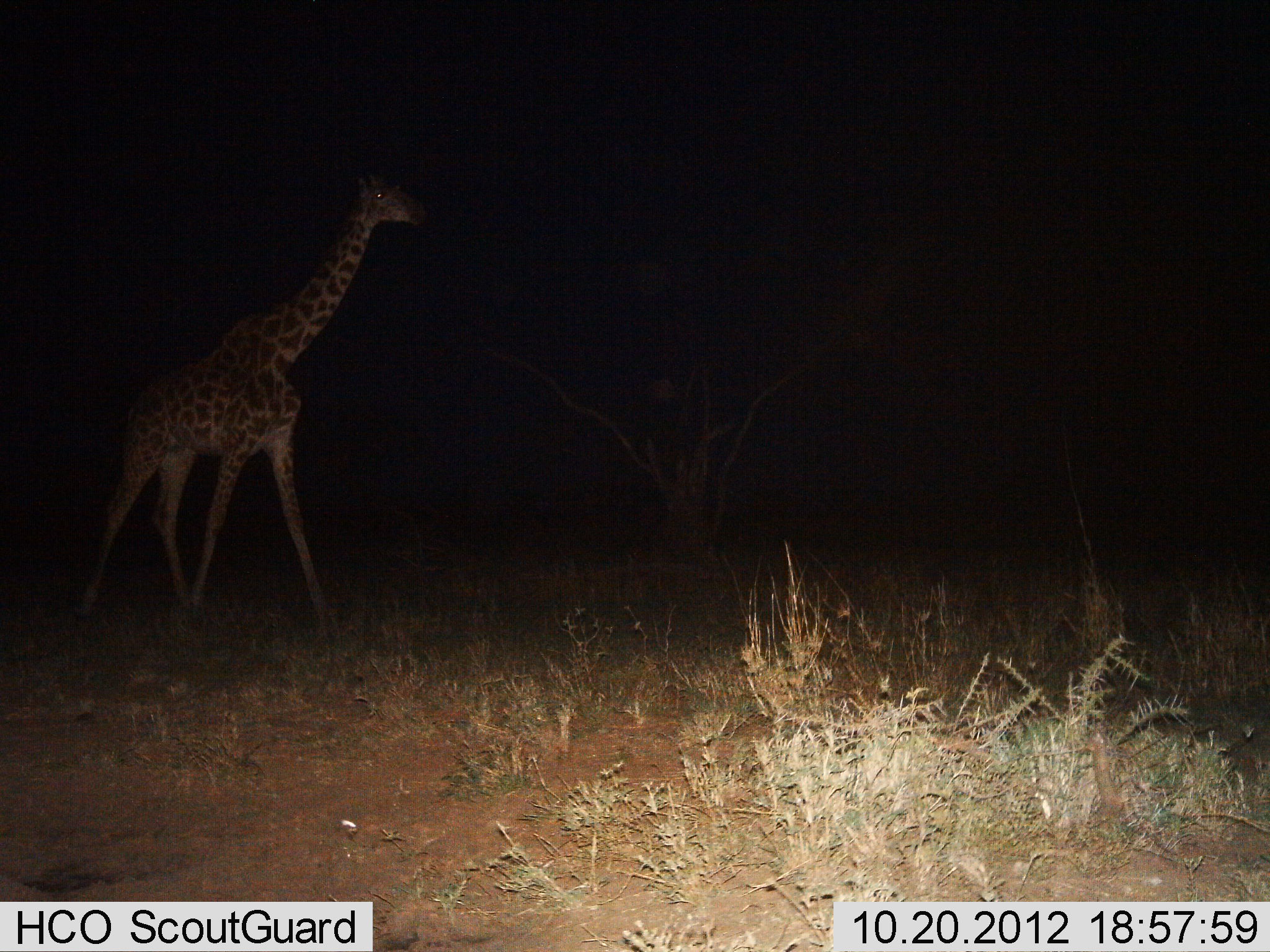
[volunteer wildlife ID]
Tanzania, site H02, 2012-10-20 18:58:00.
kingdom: Animalia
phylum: Chordata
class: Mammalia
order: Artiodactyla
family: Giraffidae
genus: Giraffa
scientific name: Giraffa camelopardalis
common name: giraffe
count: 1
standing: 20%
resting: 0%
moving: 80%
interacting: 0%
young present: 0%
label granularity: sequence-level